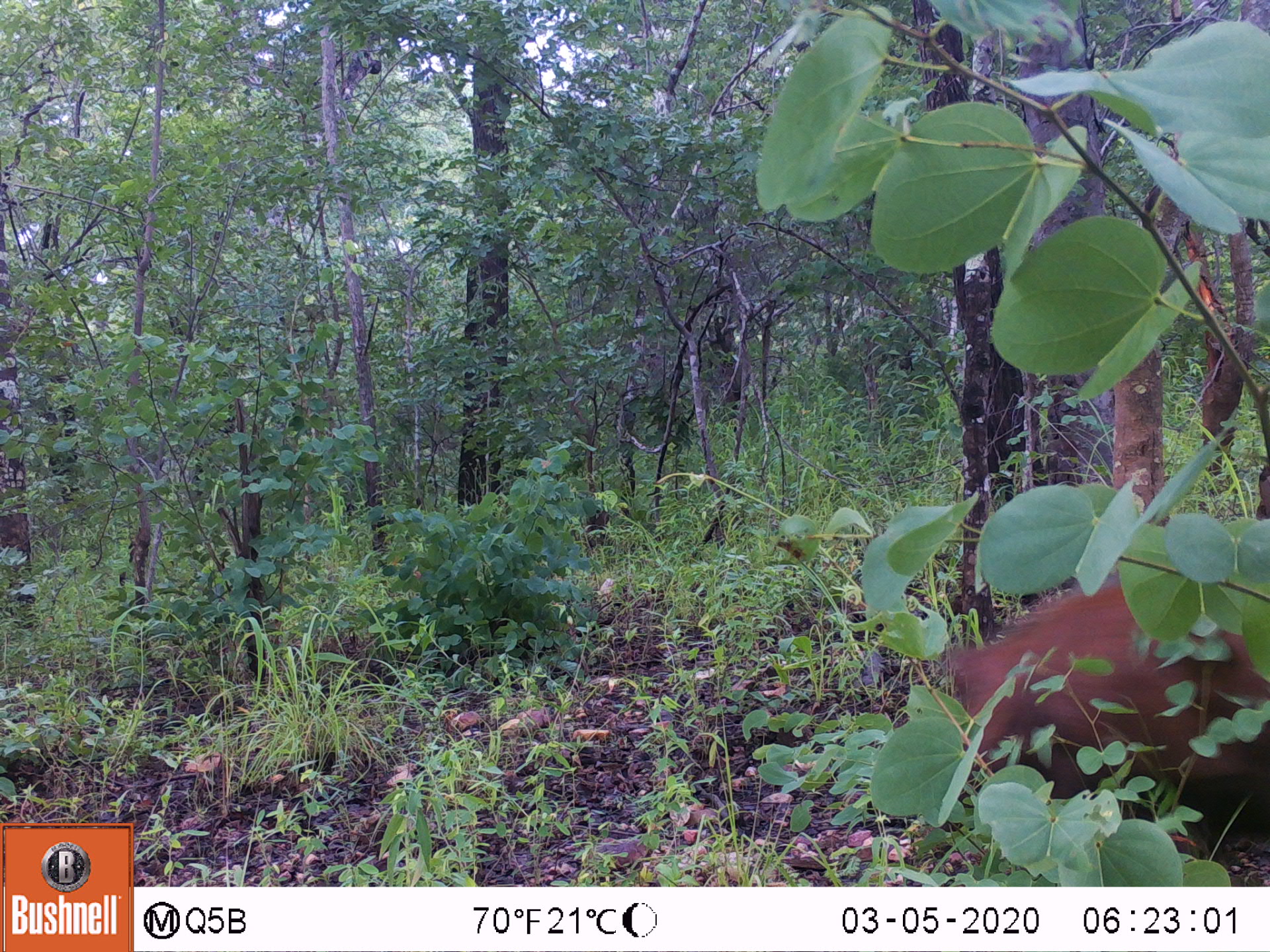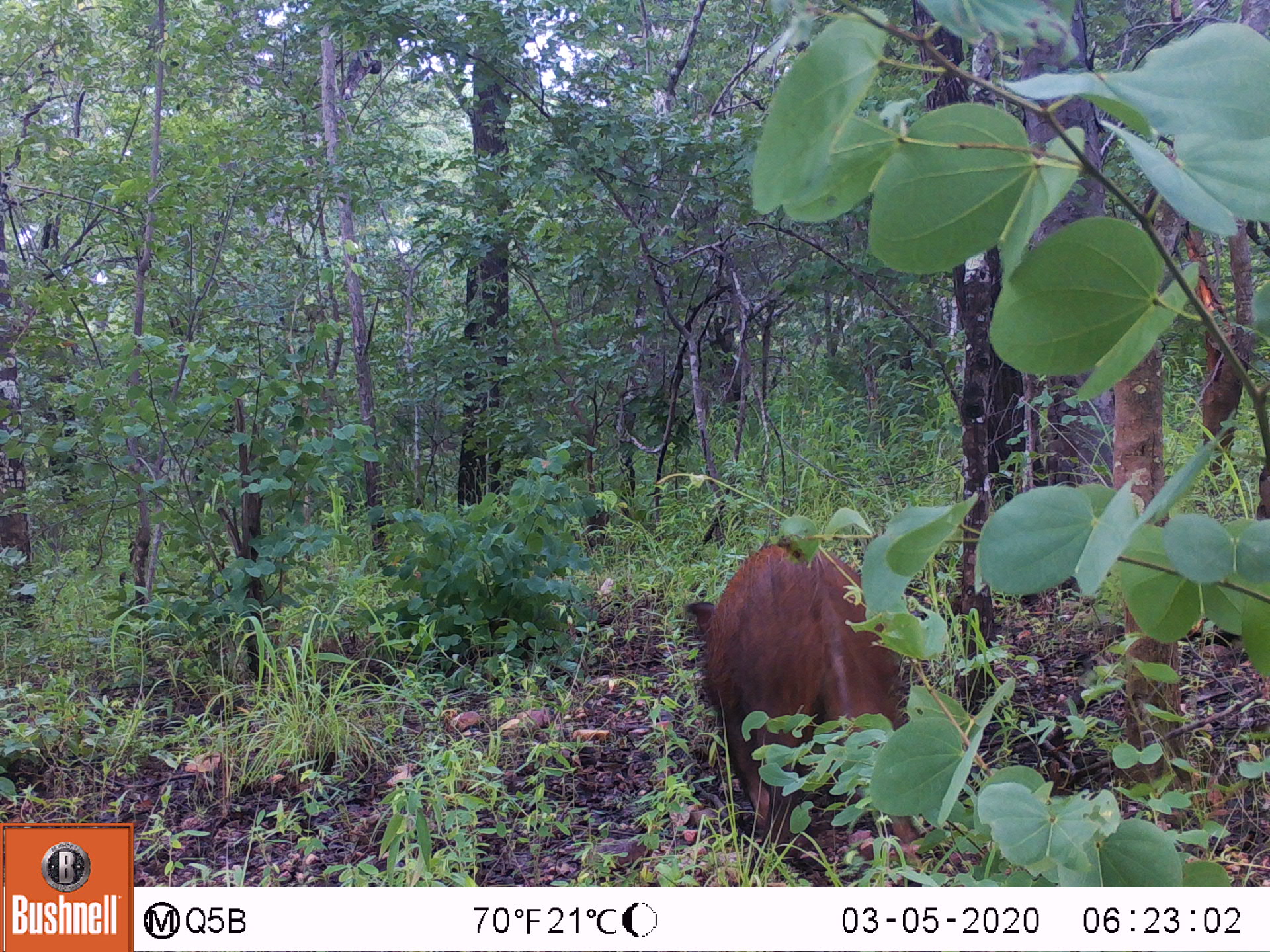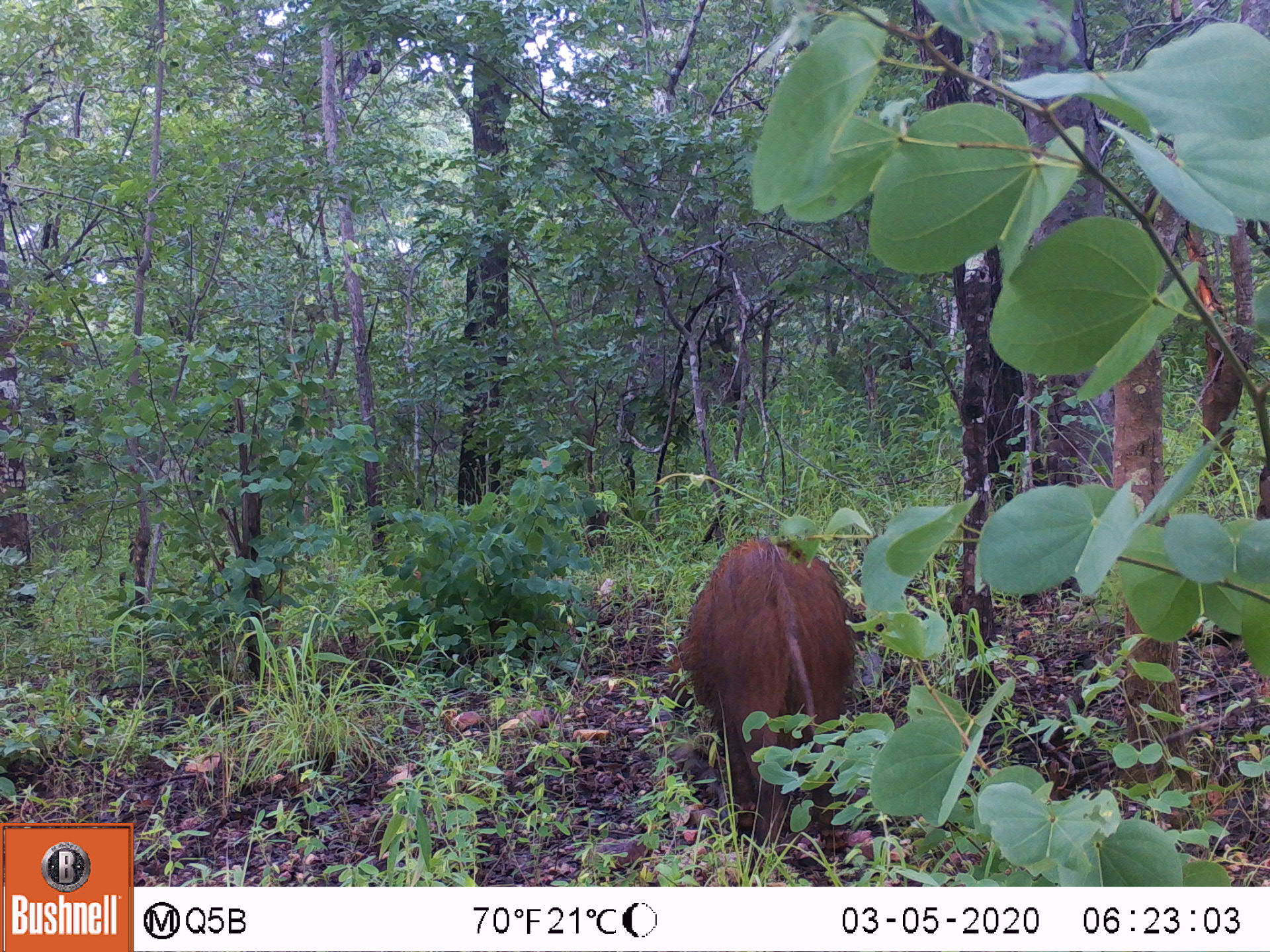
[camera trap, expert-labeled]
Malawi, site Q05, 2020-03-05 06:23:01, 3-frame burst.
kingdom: Animalia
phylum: Chordata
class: Mammalia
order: Artiodactyla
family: Suidae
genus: Potamochoerus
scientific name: Potamochoerus larvatus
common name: bushpig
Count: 1.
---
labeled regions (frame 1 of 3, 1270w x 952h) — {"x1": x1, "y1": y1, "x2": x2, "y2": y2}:
bushpig: {"x1": 933, "y1": 549, "x2": 1267, "y2": 864}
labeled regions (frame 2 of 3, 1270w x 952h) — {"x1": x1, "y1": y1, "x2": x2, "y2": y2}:
bushpig: {"x1": 673, "y1": 529, "x2": 938, "y2": 866}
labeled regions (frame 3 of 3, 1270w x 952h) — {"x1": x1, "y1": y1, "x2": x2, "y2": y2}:
bushpig: {"x1": 668, "y1": 525, "x2": 868, "y2": 857}